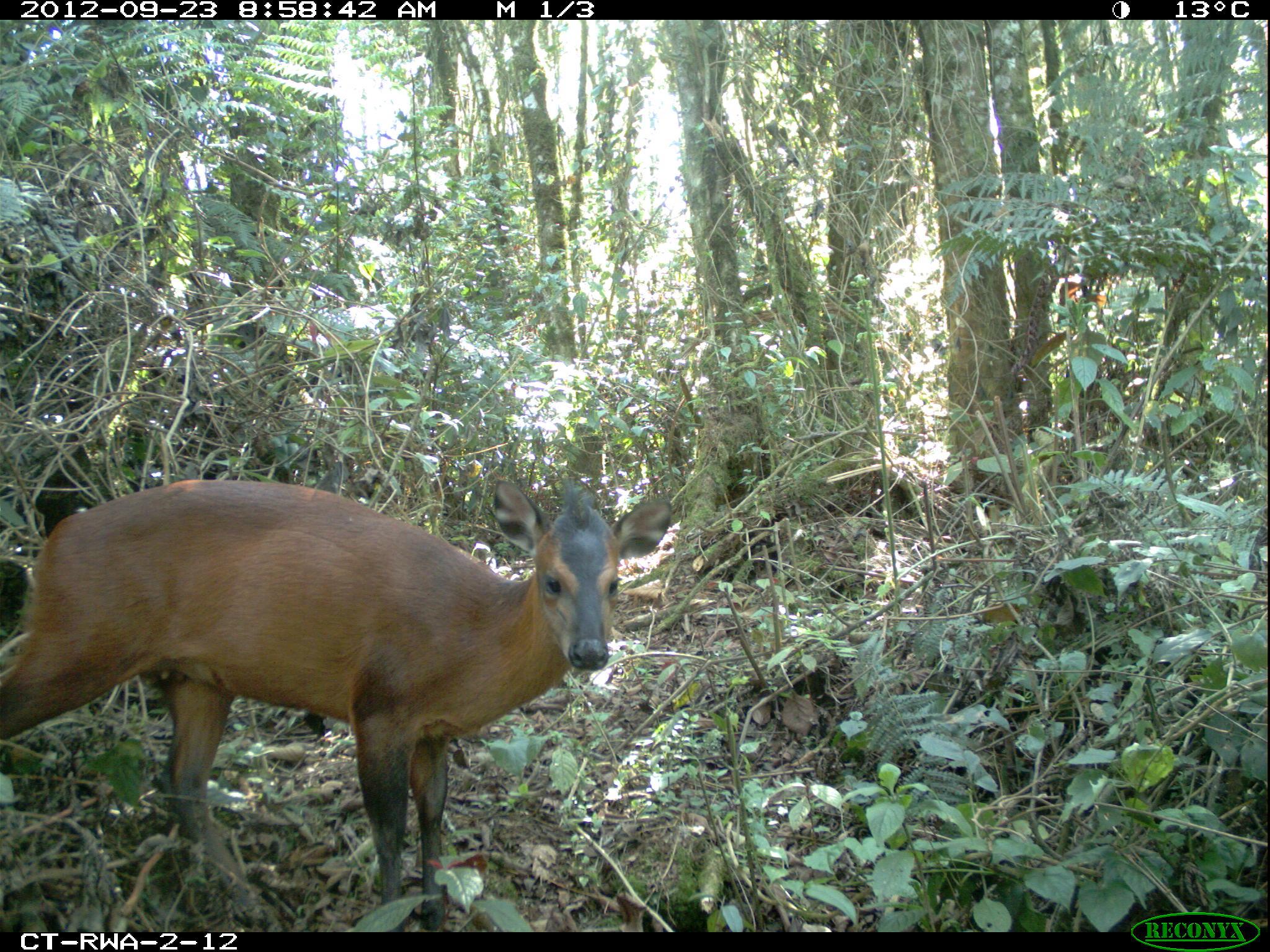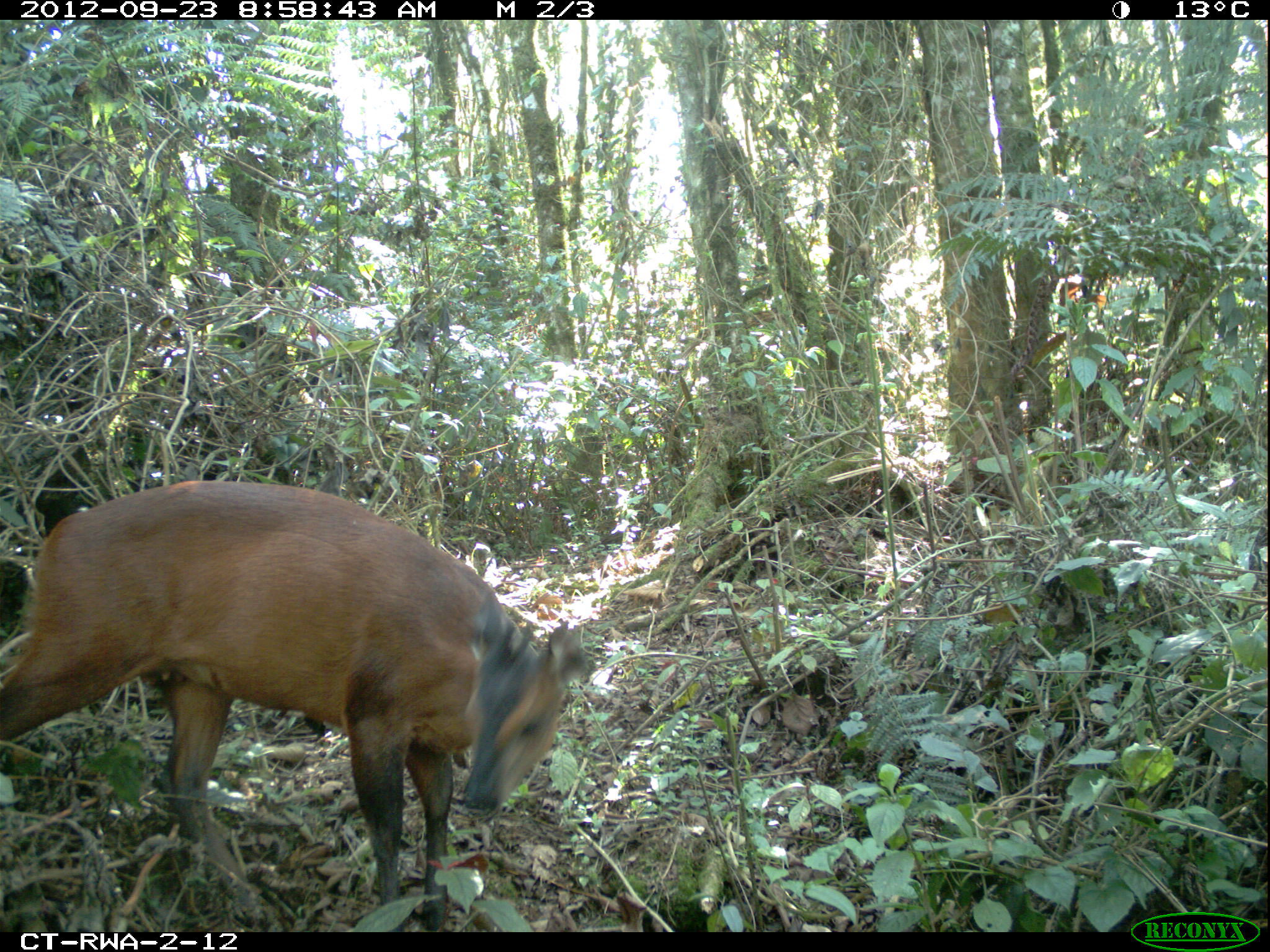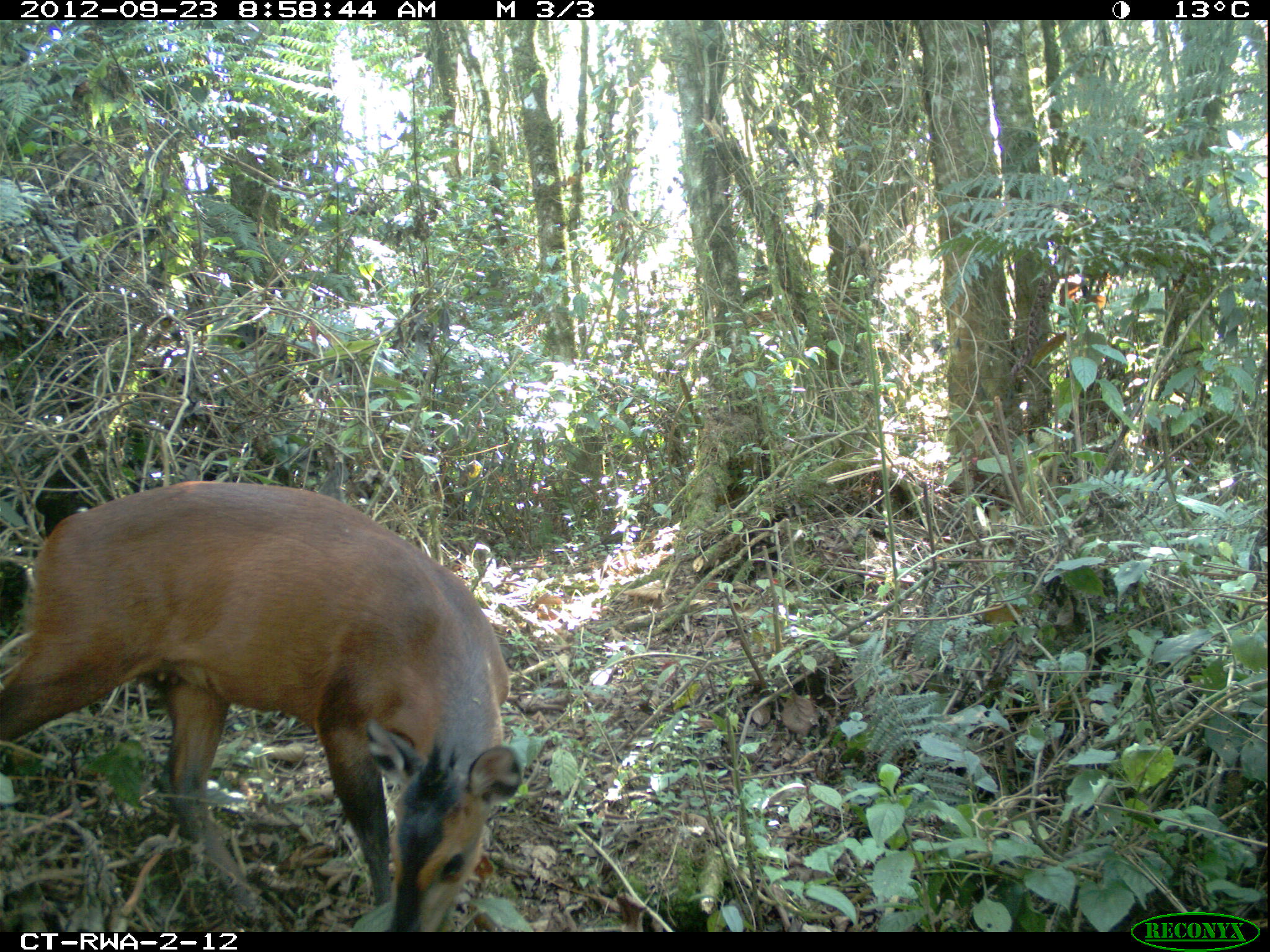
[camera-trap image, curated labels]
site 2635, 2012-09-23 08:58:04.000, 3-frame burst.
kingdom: Animalia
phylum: Chordata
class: Mammalia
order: Artiodactyla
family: Bovidae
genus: Cephalophus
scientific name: Cephalophus nigrifrons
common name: black-fronted duiker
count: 2